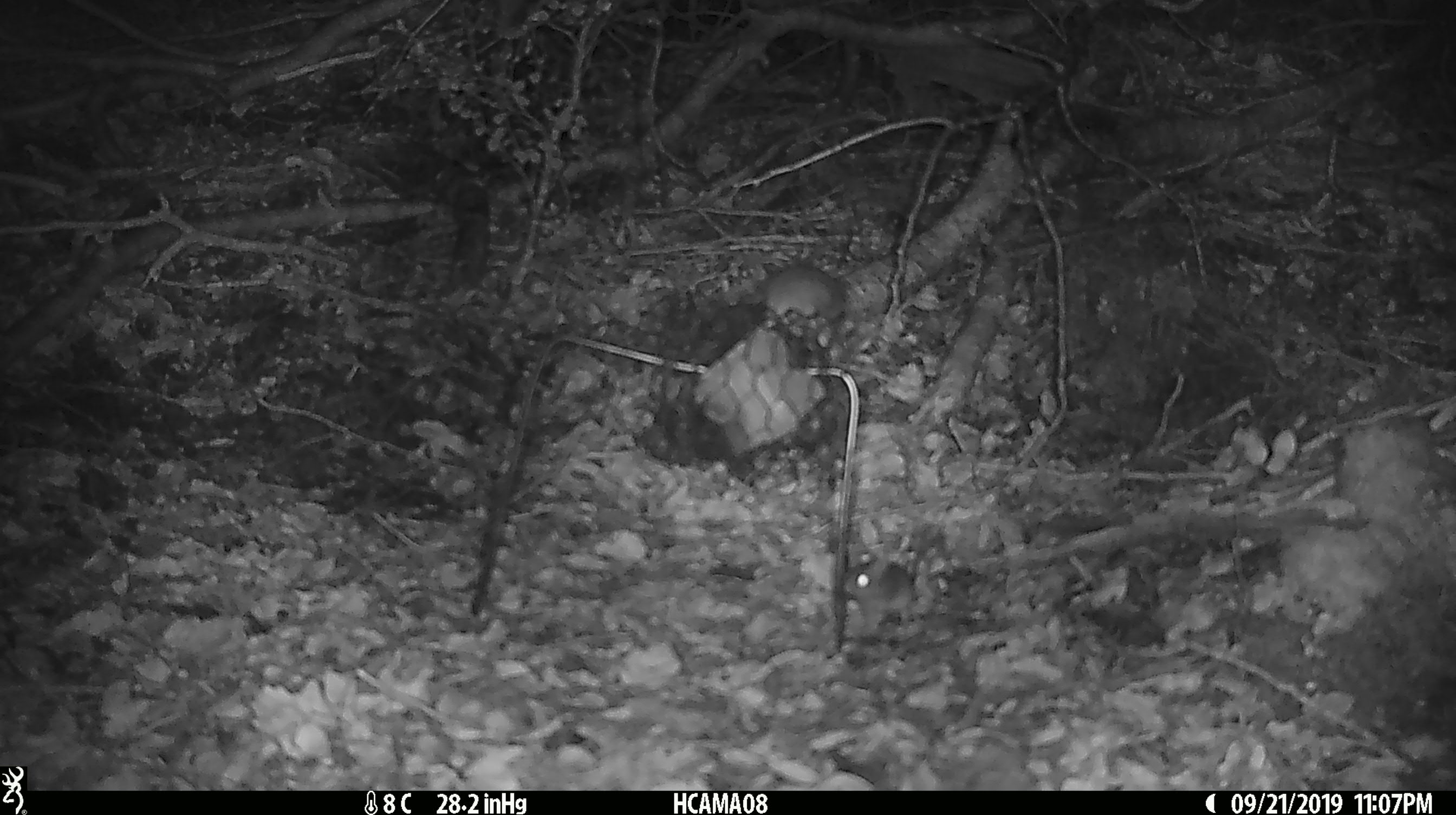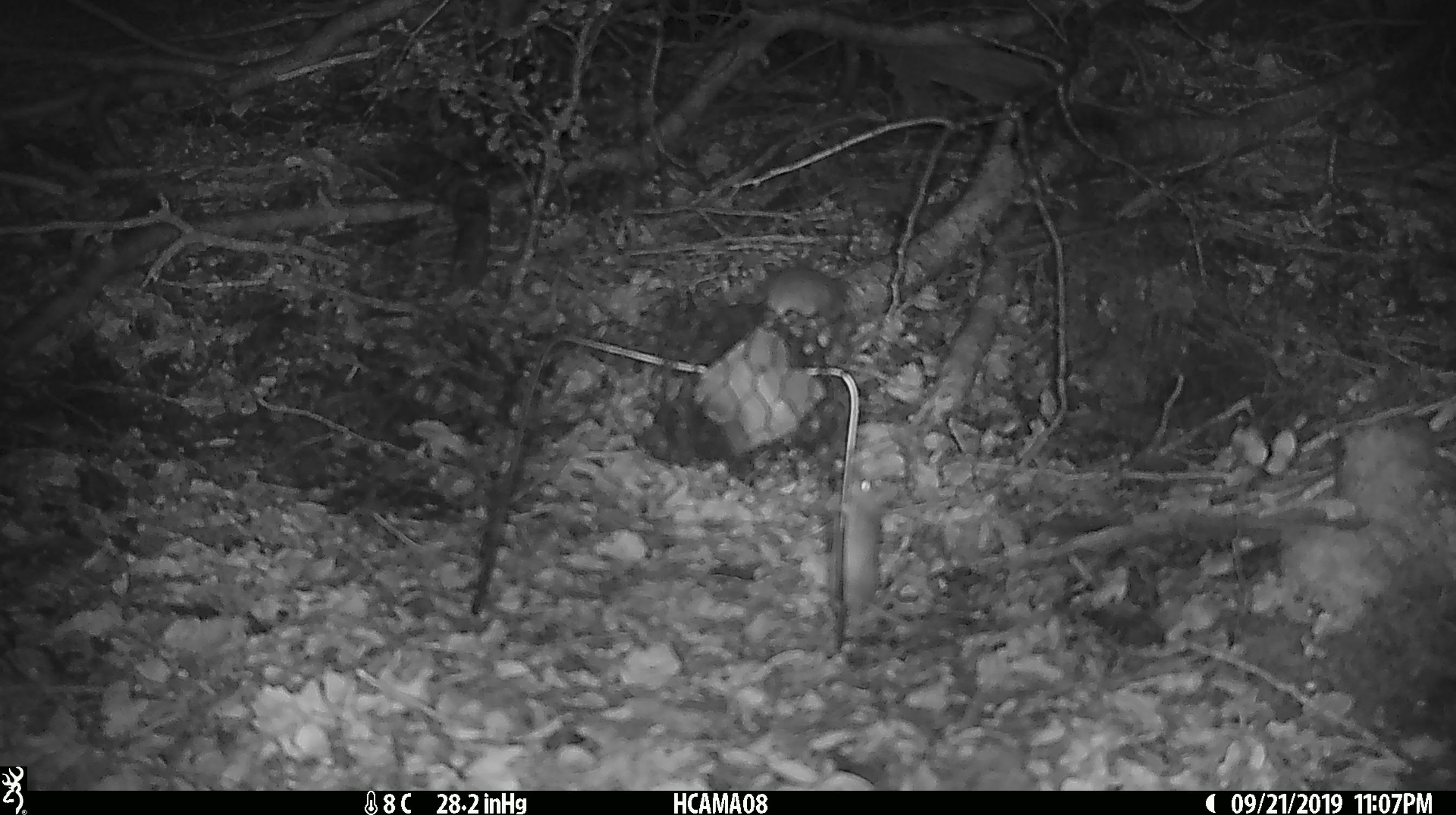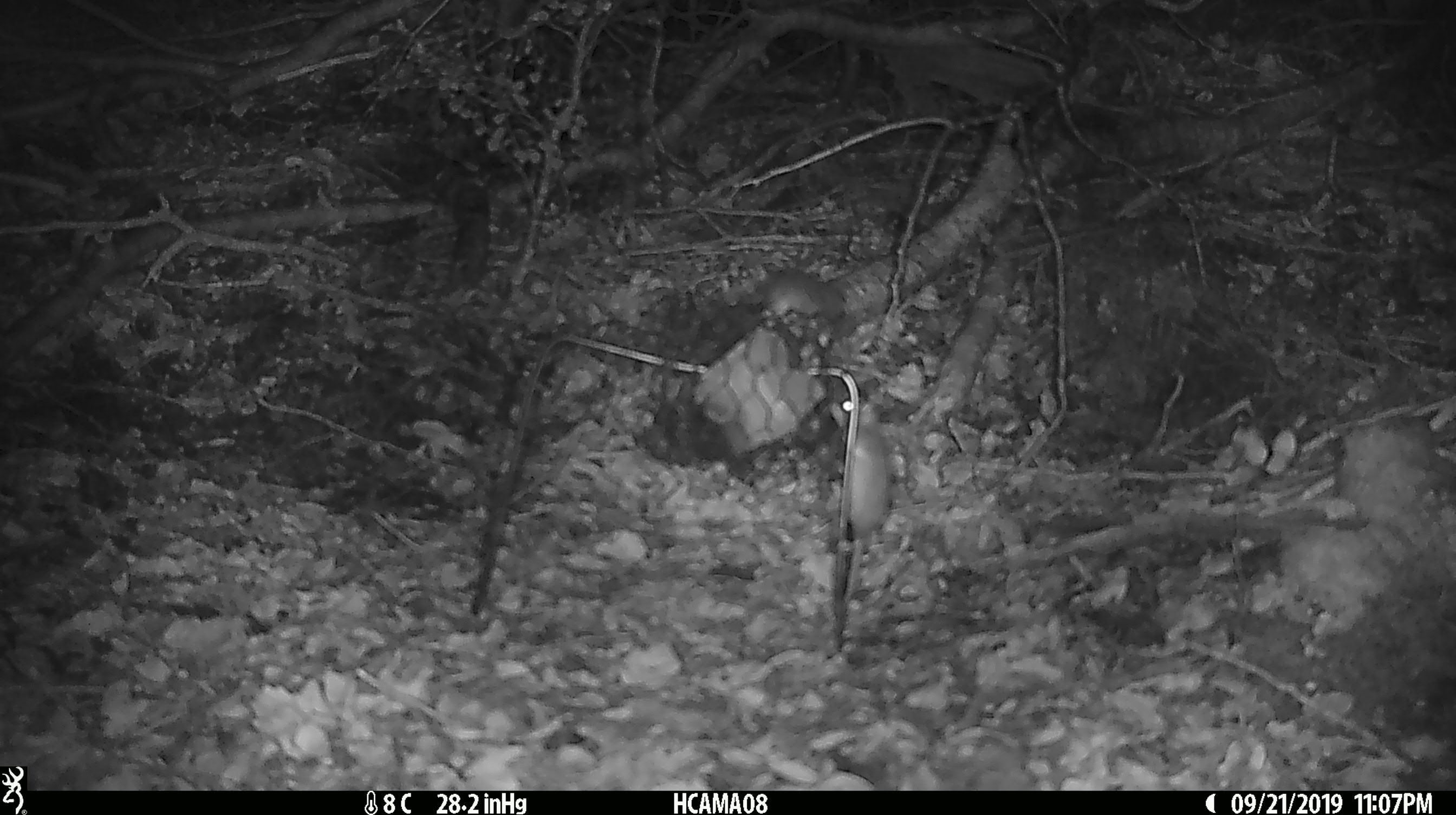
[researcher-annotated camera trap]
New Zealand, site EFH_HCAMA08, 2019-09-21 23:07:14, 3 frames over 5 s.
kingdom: Animalia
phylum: Chordata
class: Mammalia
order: Rodentia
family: Muridae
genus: Mus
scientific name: Mus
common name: mouse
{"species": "mouse (Mus)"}